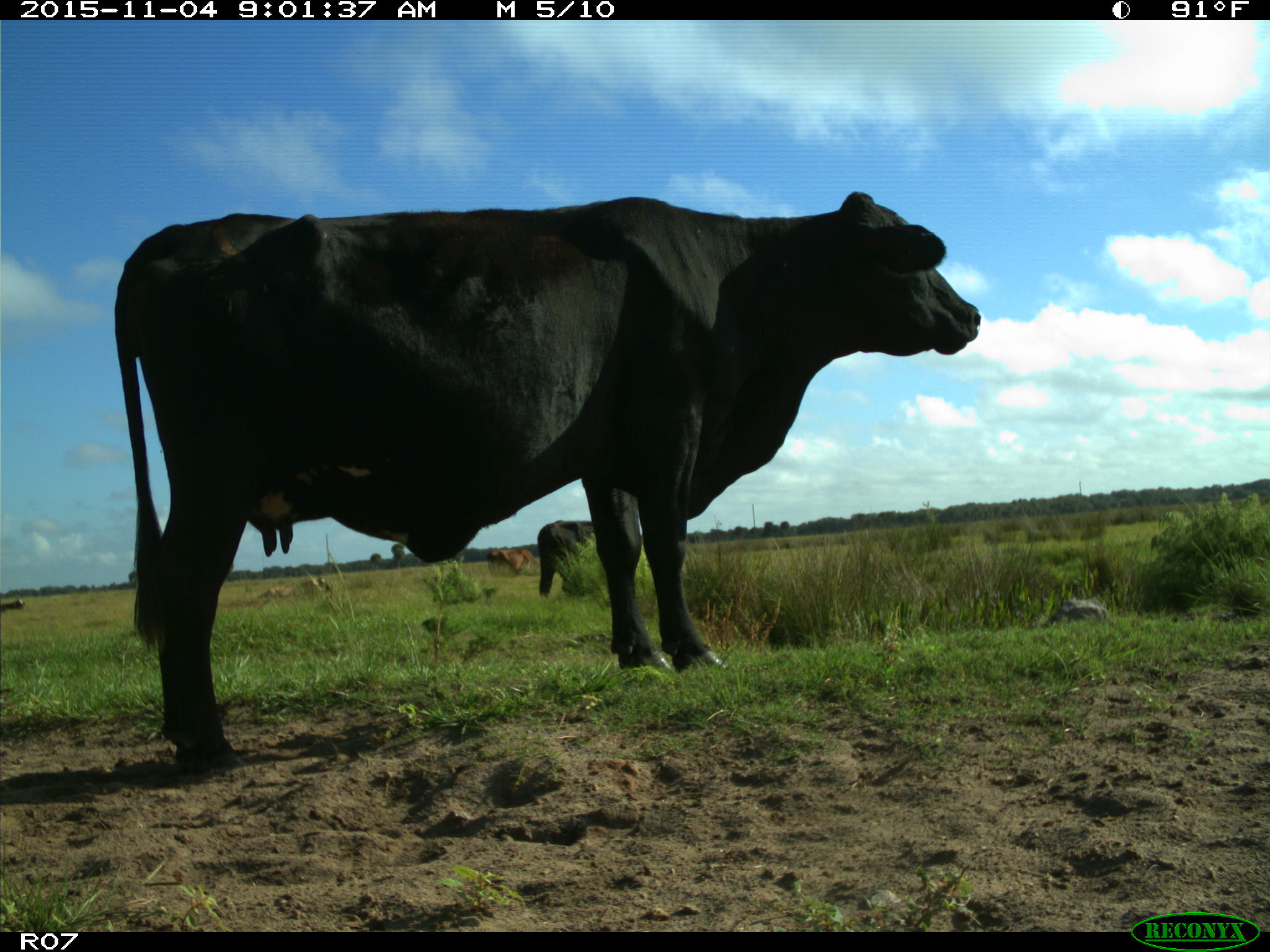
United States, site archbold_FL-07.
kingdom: Animalia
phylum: Chordata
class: Mammalia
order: Artiodactyla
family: Bovidae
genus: Bos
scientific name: Bos taurus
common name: domestic cow